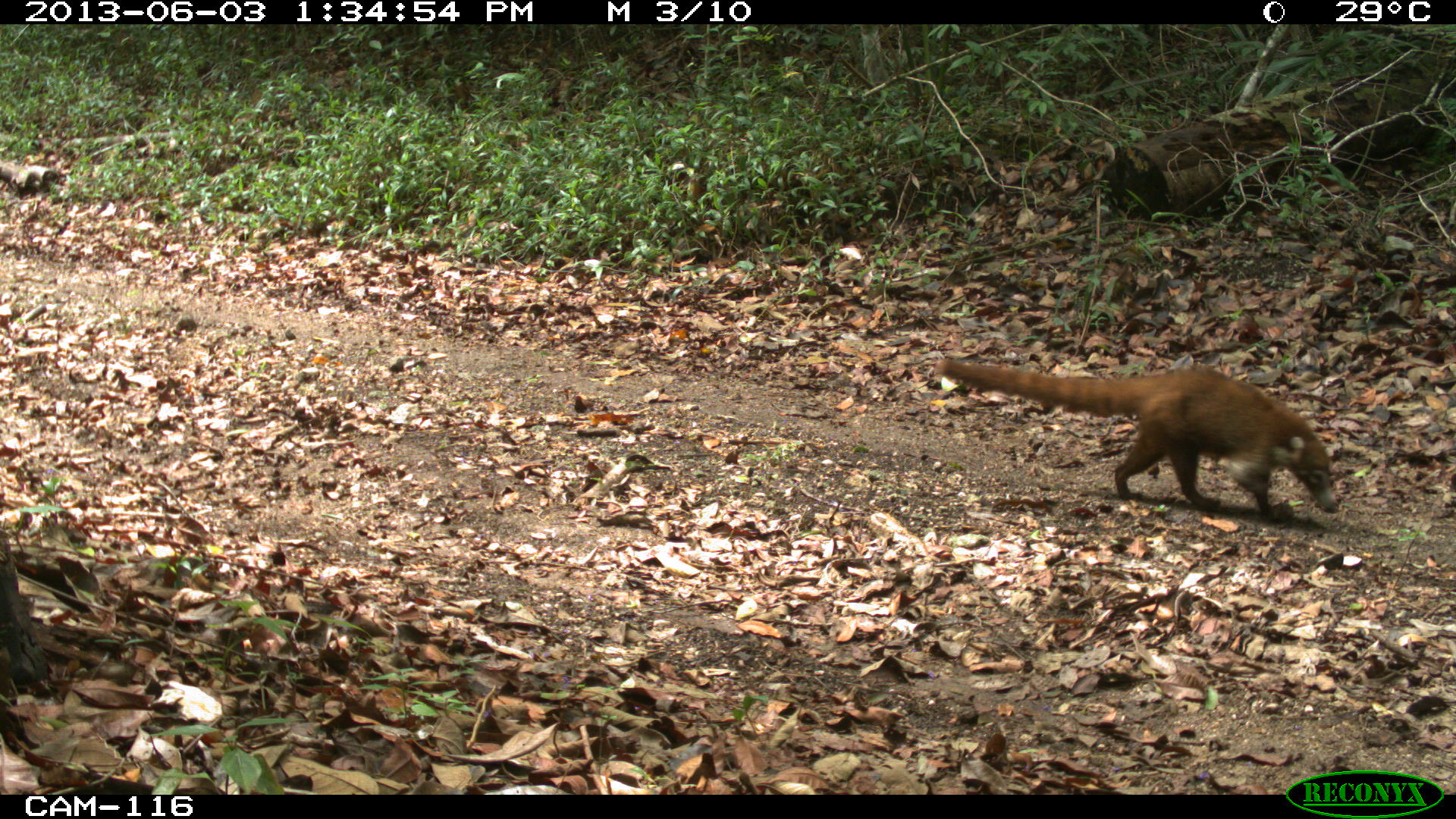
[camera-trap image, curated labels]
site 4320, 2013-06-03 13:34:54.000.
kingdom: Animalia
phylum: Chordata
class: Mammalia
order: Carnivora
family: Procyonidae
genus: Nasua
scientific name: Nasua narica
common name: white-nosed coati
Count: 1.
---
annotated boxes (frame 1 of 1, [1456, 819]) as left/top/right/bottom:
nasua narica: 935/357/1340/512